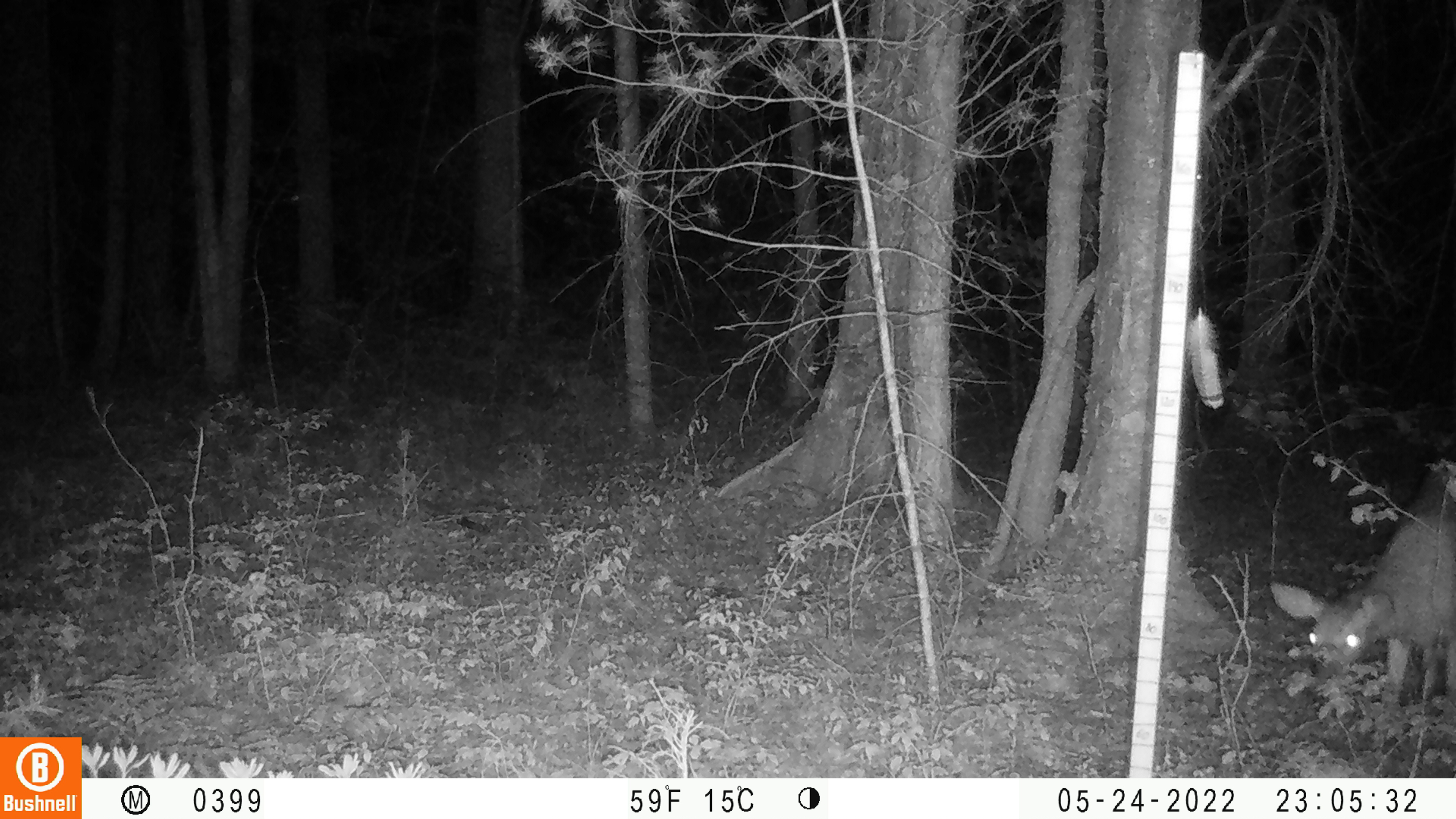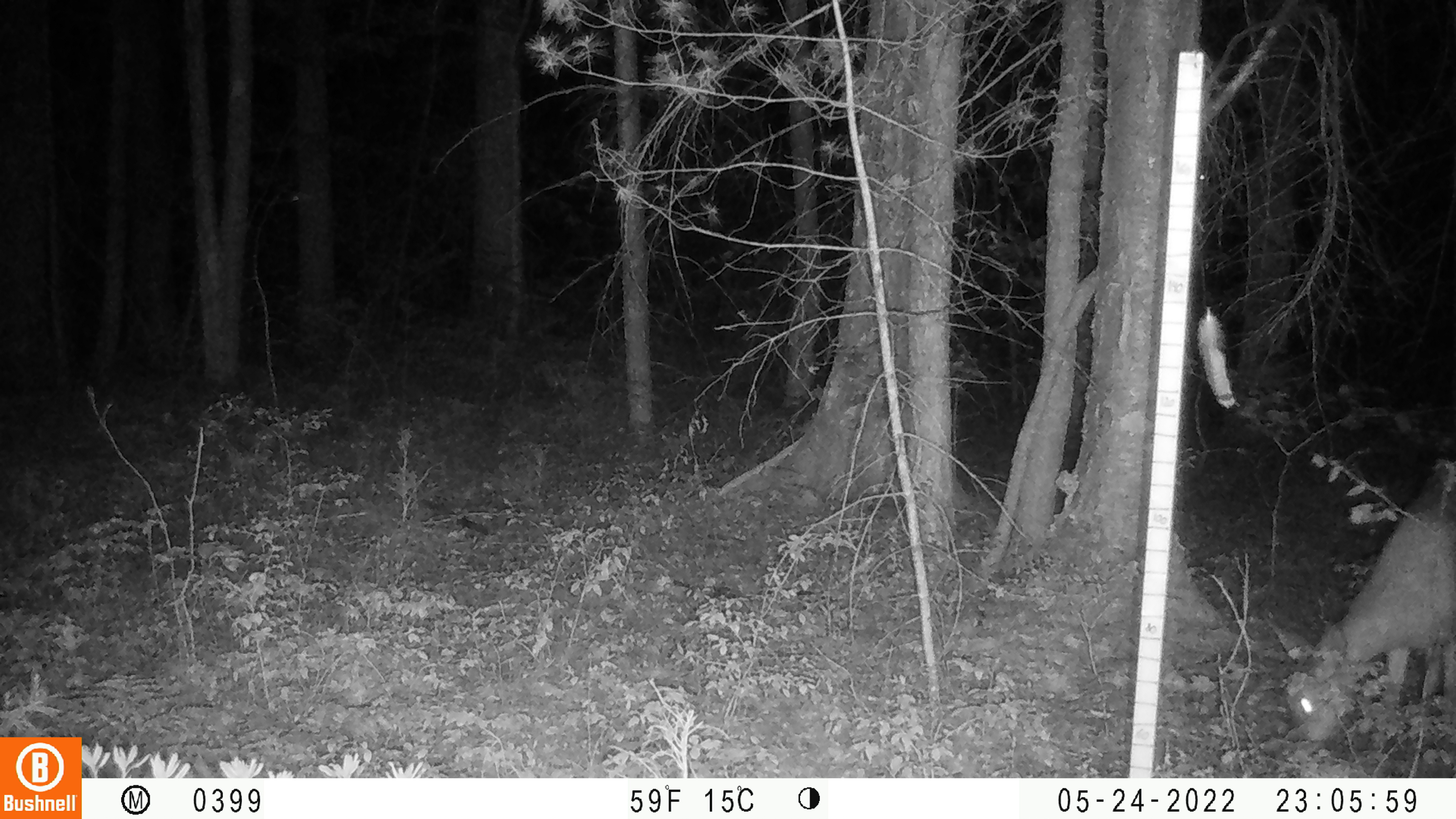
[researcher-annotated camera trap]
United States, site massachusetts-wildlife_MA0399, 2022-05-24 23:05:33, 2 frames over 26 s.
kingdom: Animalia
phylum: Chordata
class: Mammalia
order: Artiodactyla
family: Cervidae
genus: Odocoileus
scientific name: Odocoileus virginianus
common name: white-tailed deer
White-tailed deer (Odocoileus virginianus).